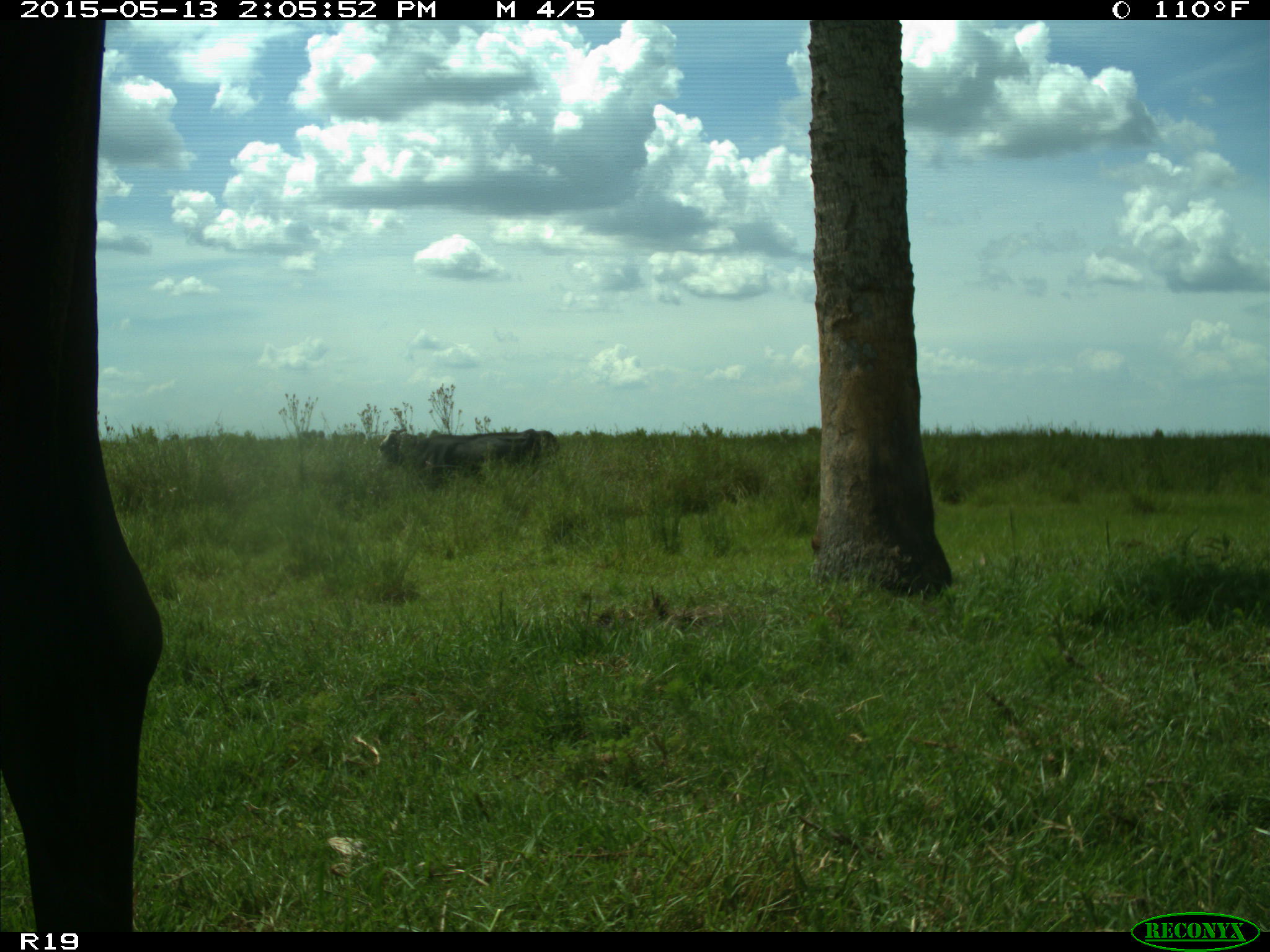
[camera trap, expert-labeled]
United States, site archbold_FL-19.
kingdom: Animalia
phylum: Chordata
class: Mammalia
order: Artiodactyla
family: Bovidae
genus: Bos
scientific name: Bos taurus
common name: domestic cow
Bos taurus (domestic cow).